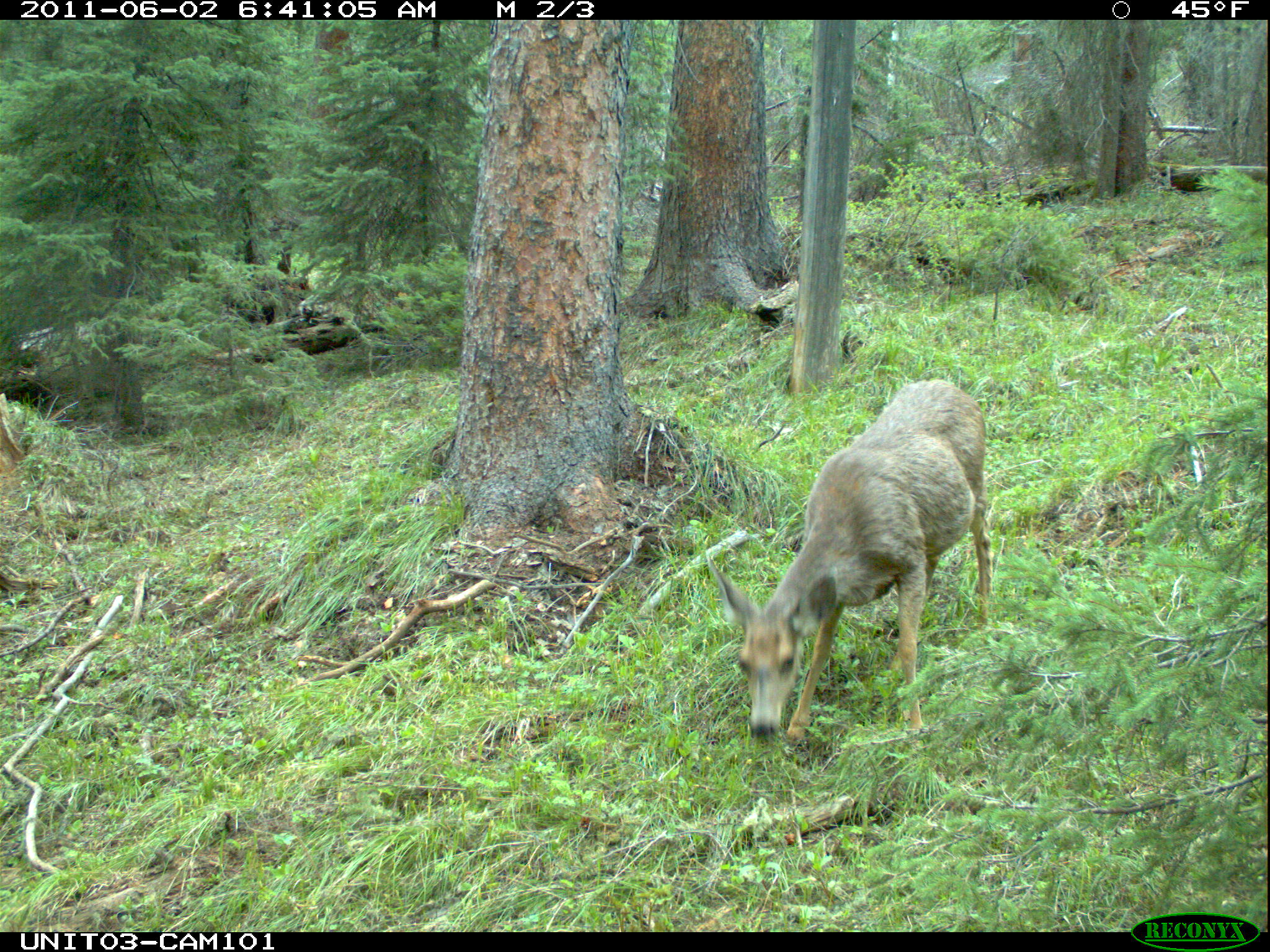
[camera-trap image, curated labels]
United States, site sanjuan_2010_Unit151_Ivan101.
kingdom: Animalia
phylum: Chordata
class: Mammalia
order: Artiodactyla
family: Cervidae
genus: Odocoileus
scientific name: Odocoileus hemionus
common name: mule deer